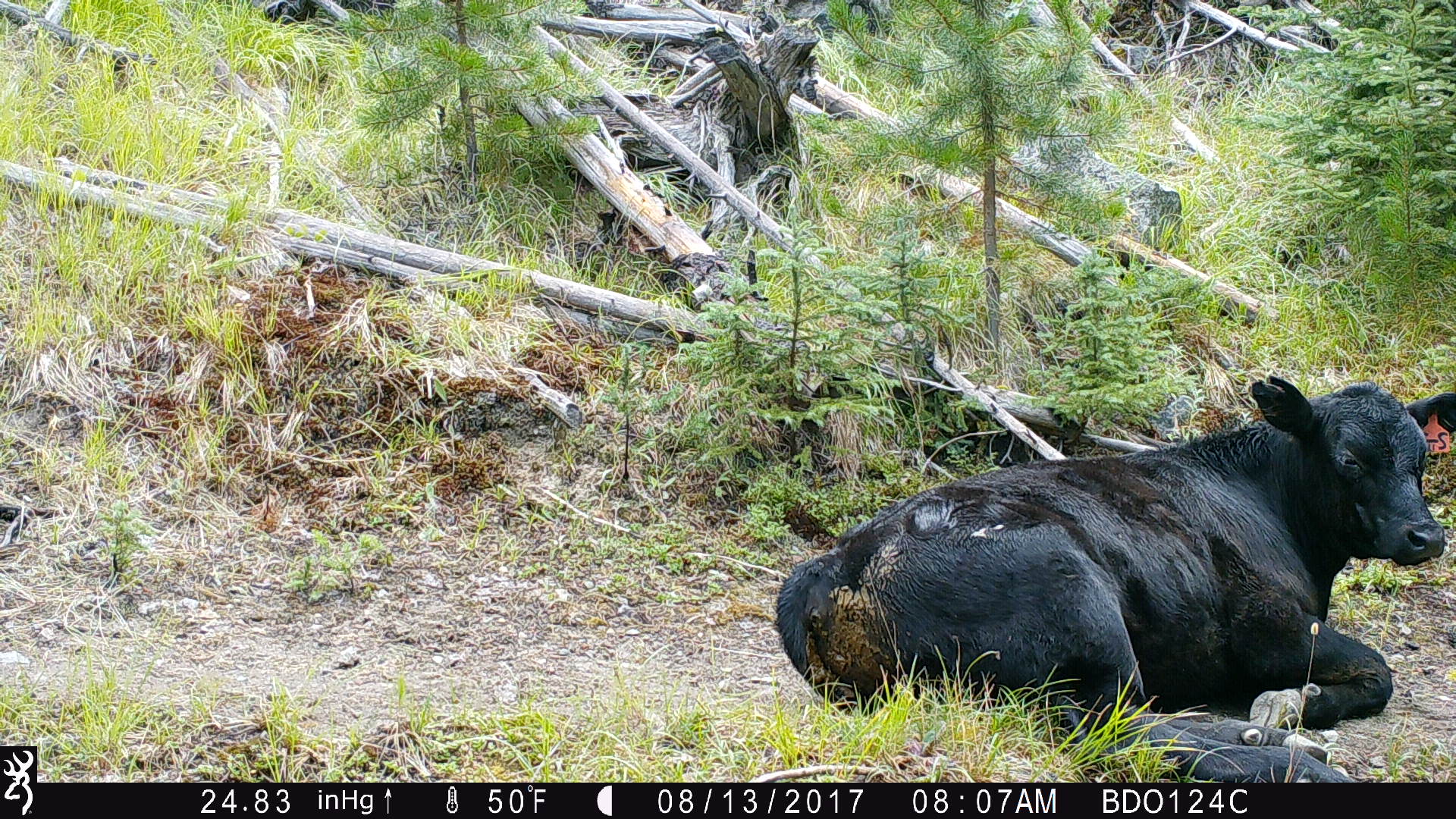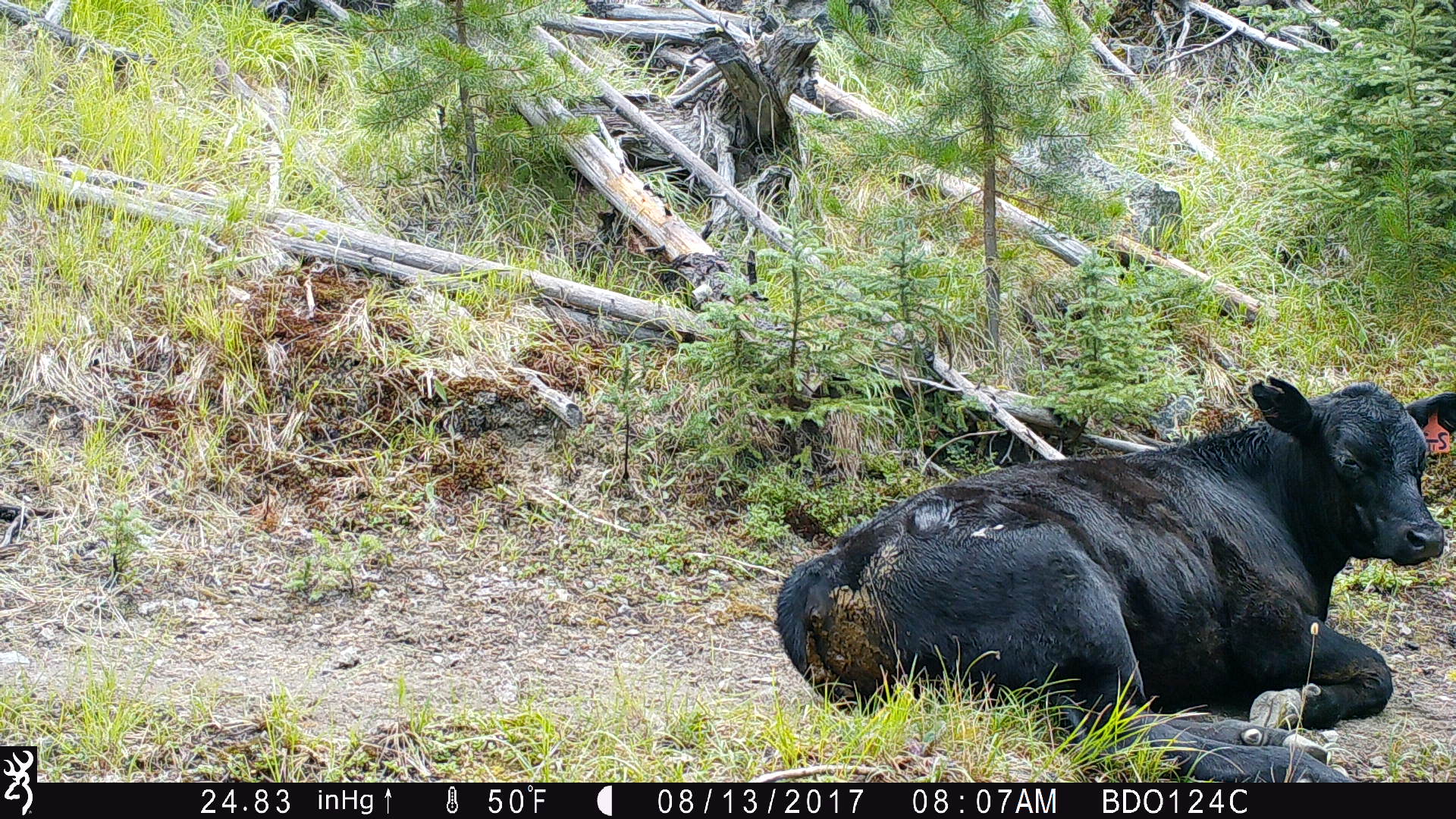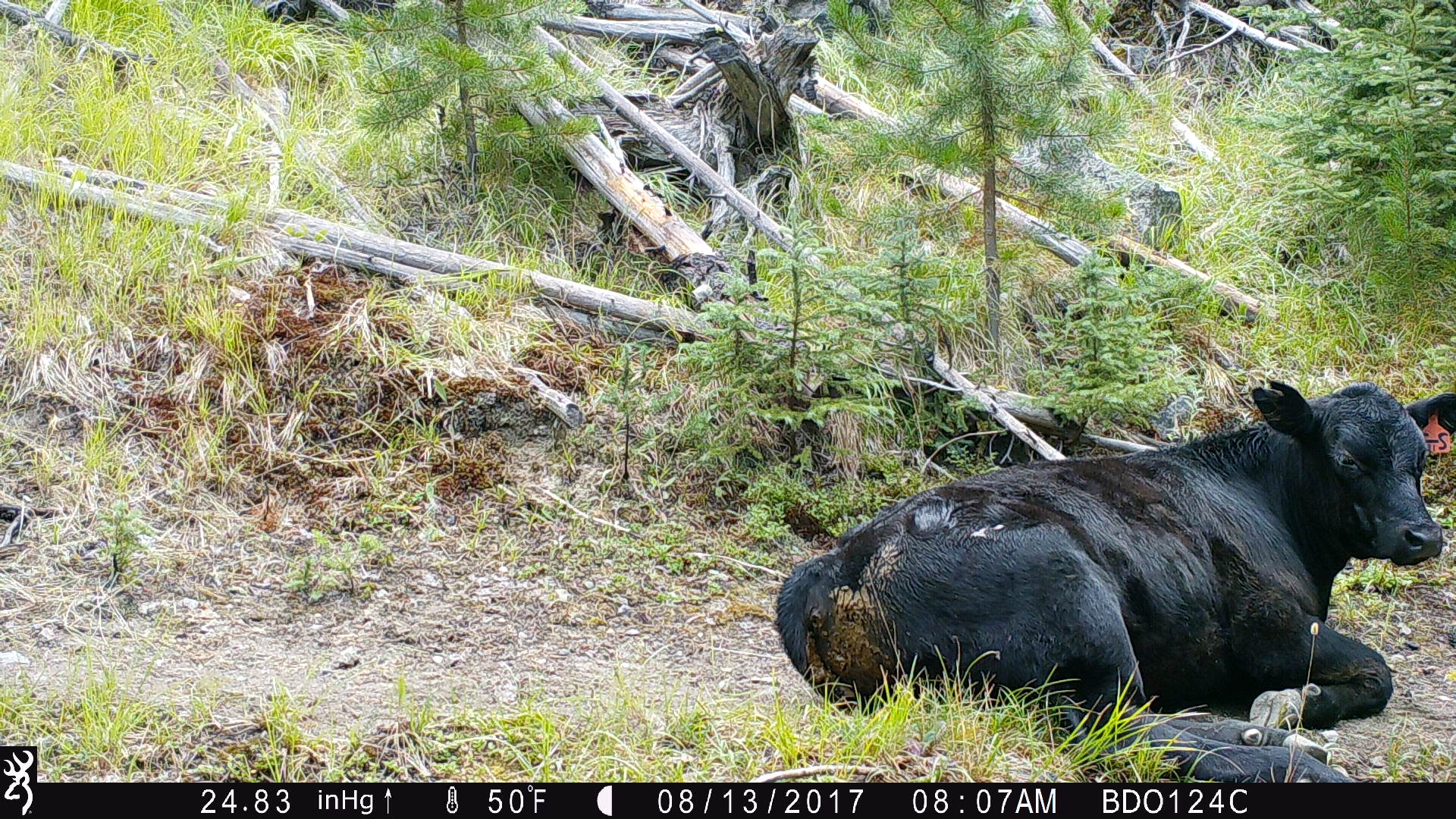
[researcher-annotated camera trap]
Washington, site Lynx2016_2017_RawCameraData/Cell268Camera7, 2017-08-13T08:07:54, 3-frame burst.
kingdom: Animalia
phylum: Chordata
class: Mammalia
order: Artiodactyla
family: Bovidae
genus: Bos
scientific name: Bos taurus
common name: domestic cattle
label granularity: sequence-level